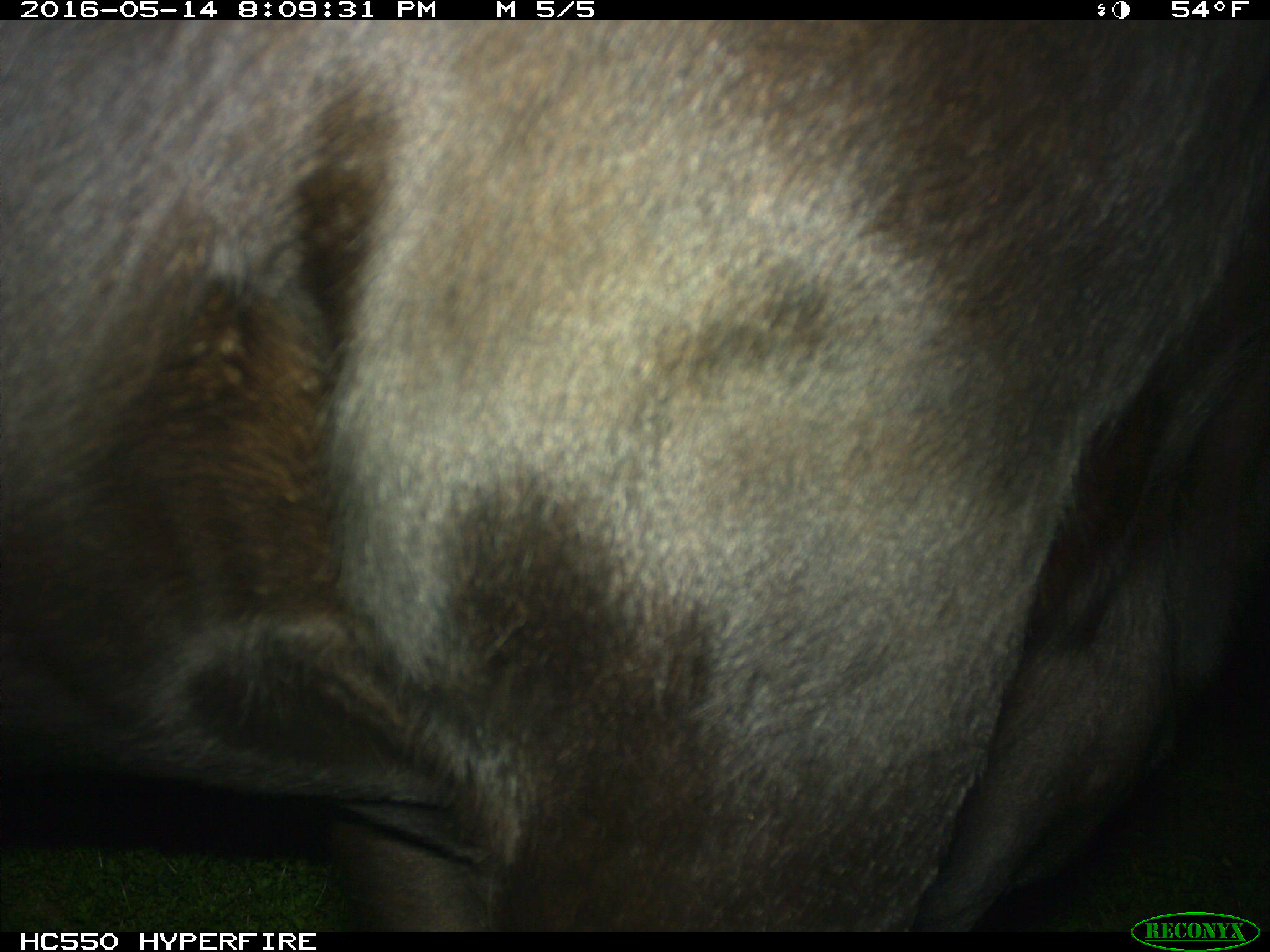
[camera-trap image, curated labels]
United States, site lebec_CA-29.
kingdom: Animalia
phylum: Chordata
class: Mammalia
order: Artiodactyla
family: Bovidae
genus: Bos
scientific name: Bos taurus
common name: domestic cow